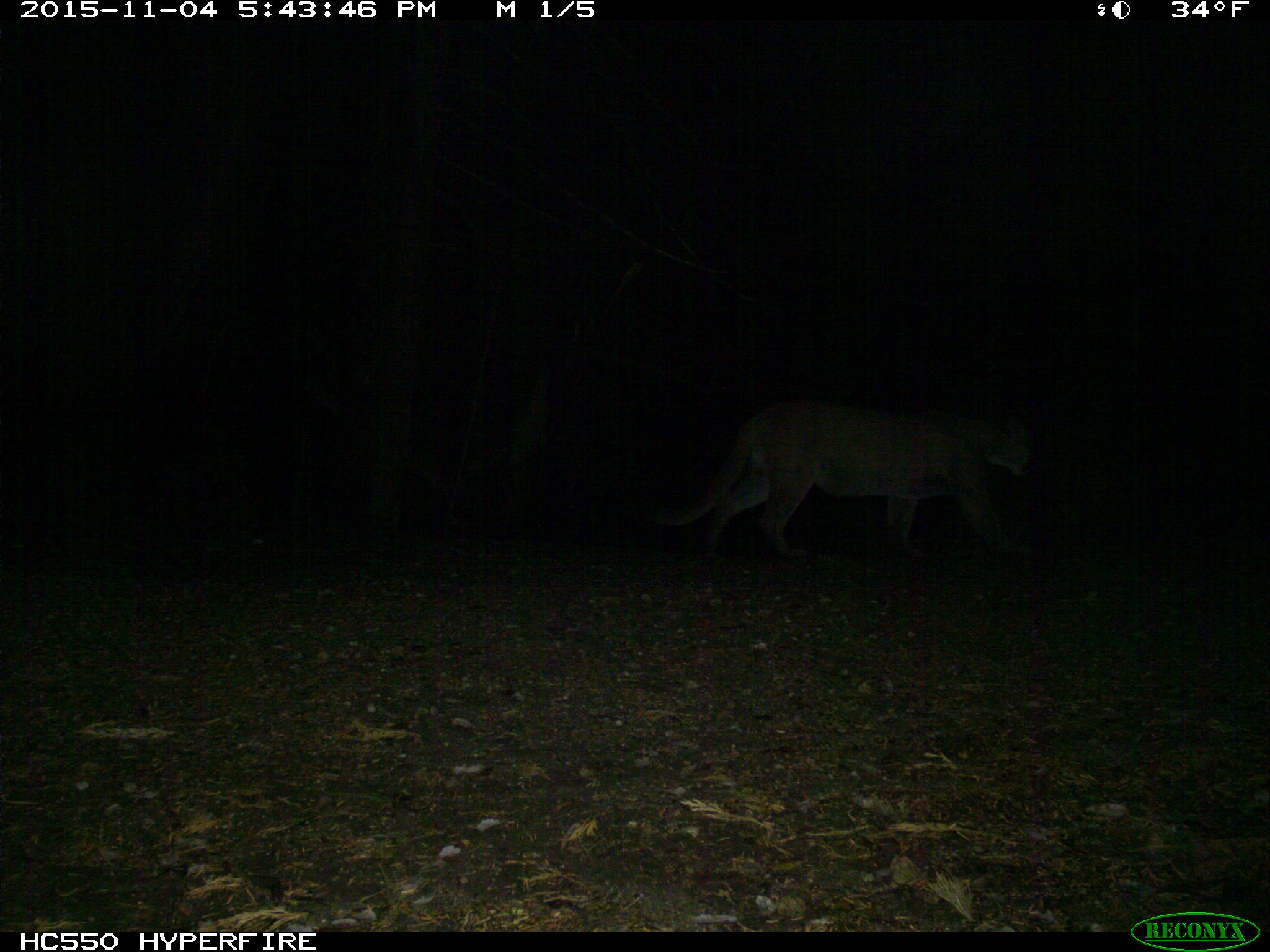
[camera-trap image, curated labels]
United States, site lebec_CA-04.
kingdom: Animalia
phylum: Chordata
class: Mammalia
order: Carnivora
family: Felidae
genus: Puma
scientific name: Puma concolor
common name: mountain lion